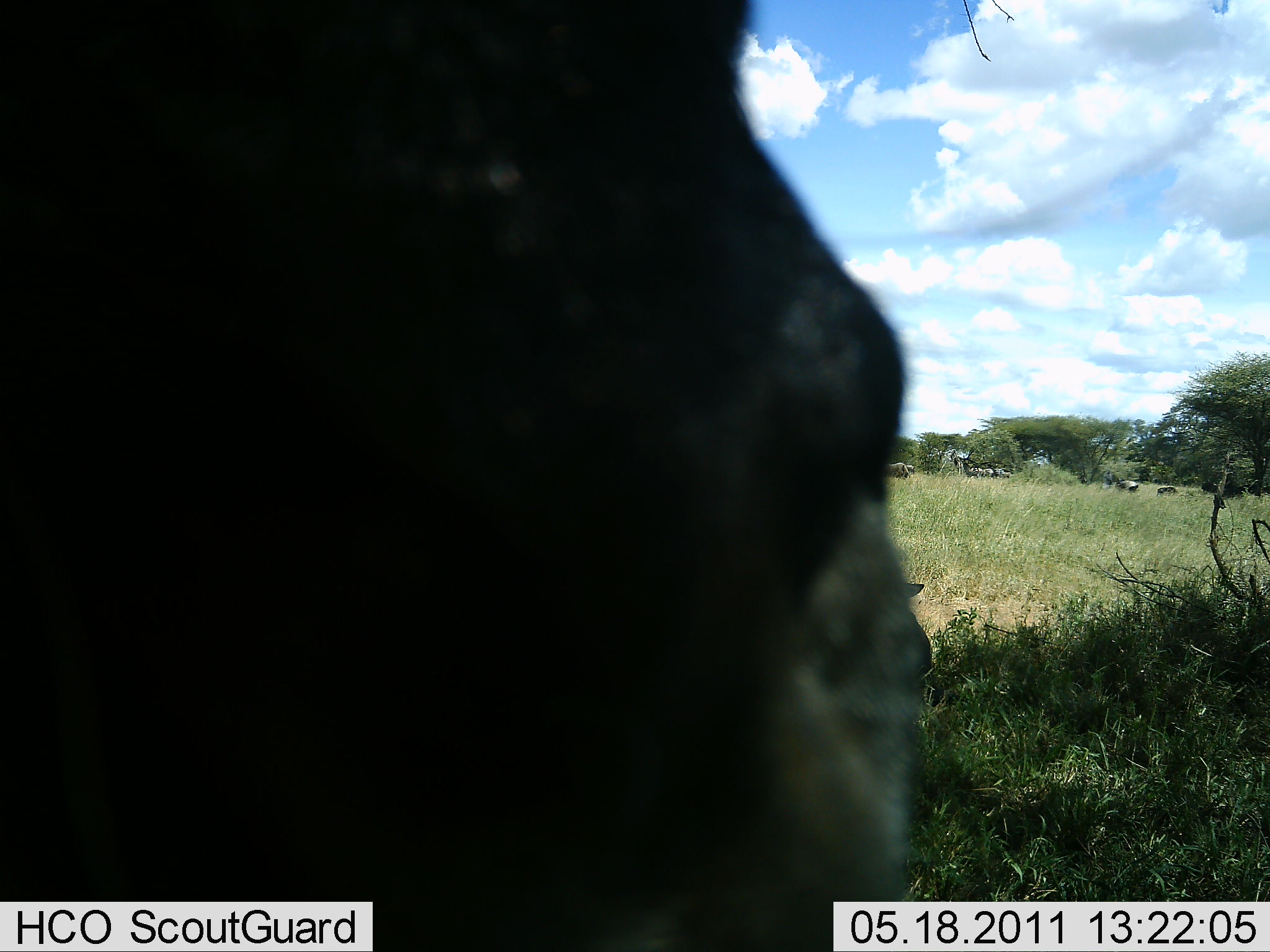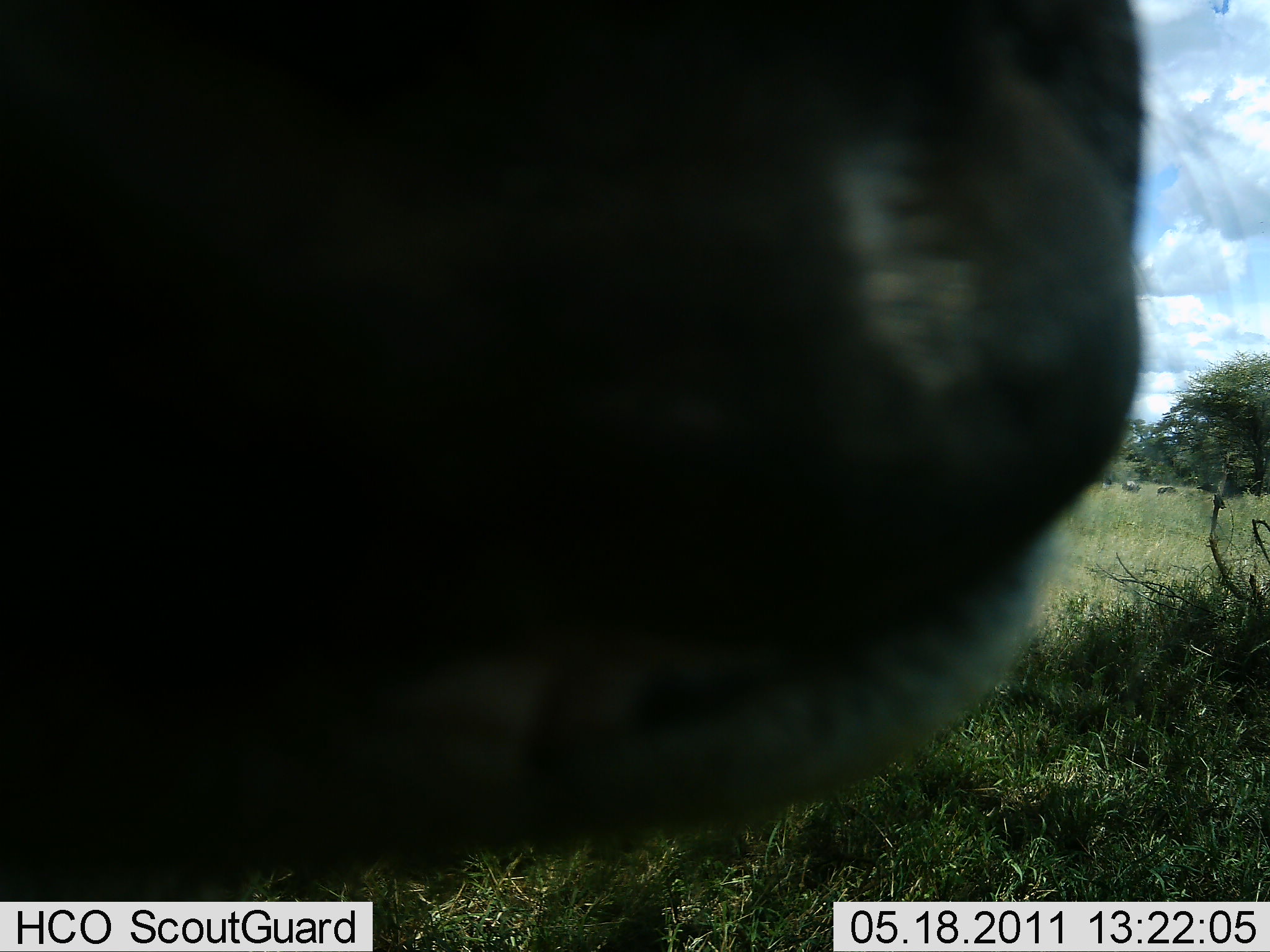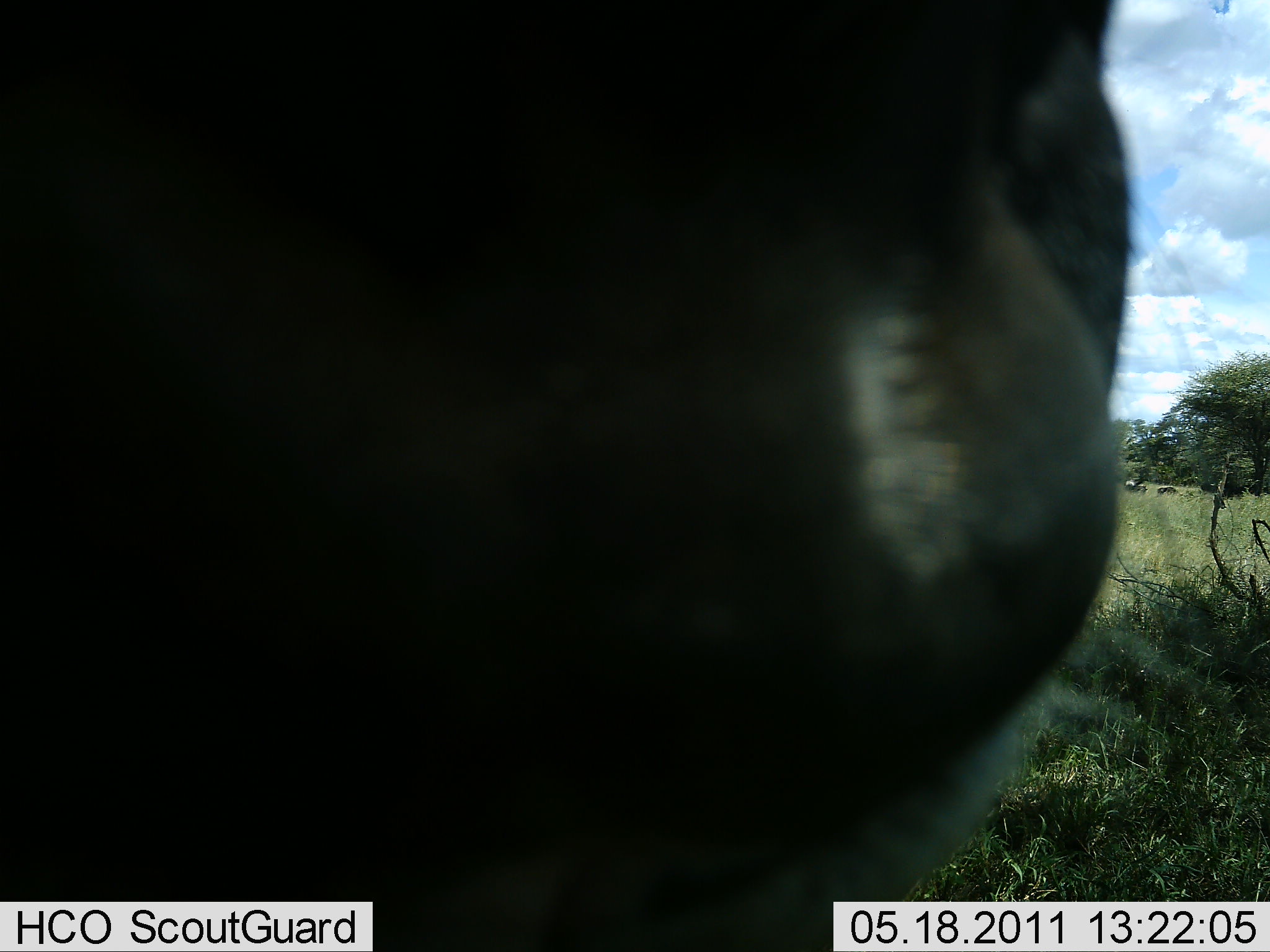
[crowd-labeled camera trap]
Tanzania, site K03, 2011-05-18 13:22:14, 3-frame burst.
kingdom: Animalia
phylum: Chordata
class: Mammalia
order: Artiodactyla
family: Bovidae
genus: Connochaetes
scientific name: Connochaetes taurinus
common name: blue wildebeest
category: wildebeest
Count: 1.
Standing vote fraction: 67%.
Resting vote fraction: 17%.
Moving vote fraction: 17%.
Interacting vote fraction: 17%.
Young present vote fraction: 0%.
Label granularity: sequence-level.